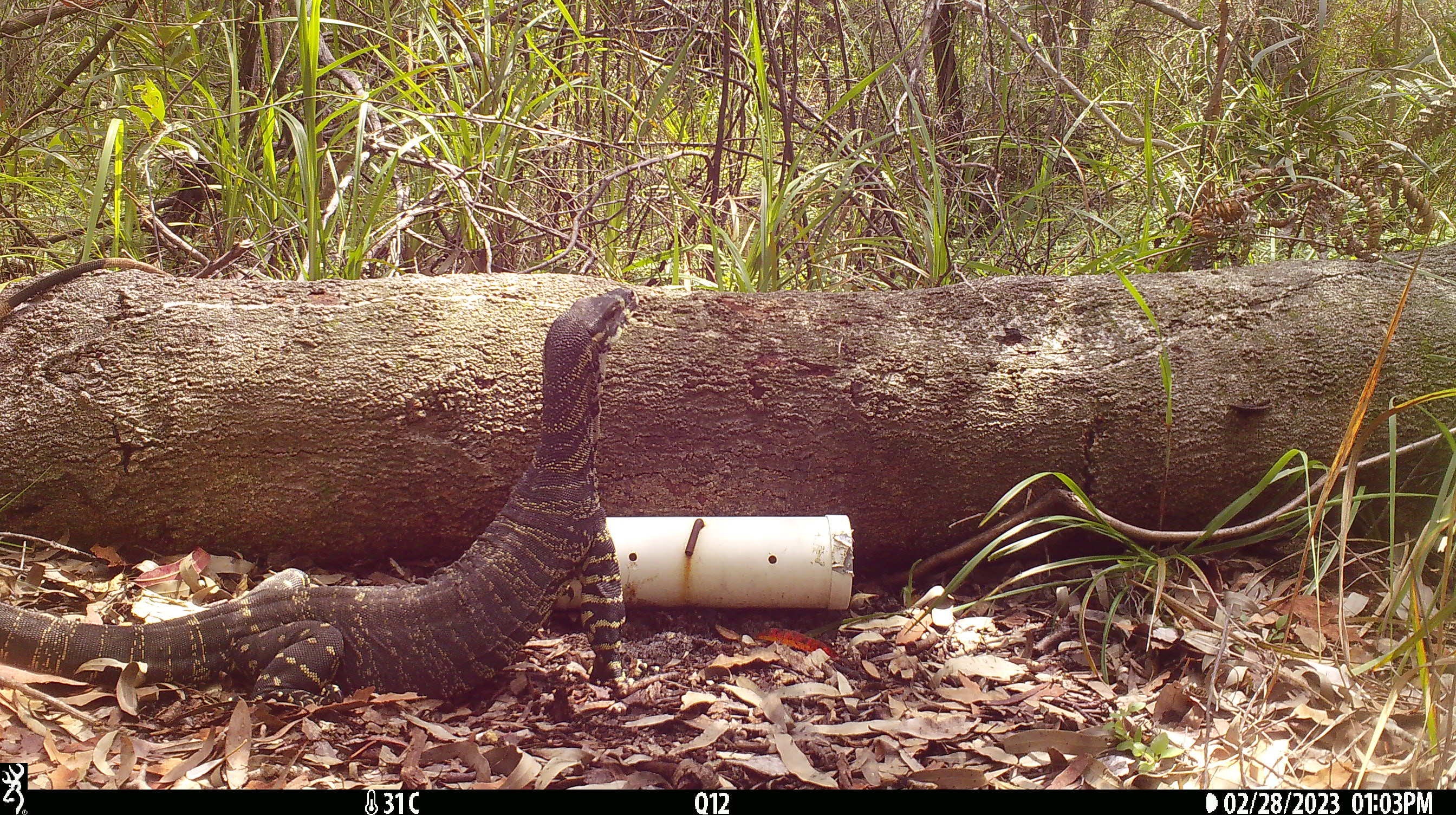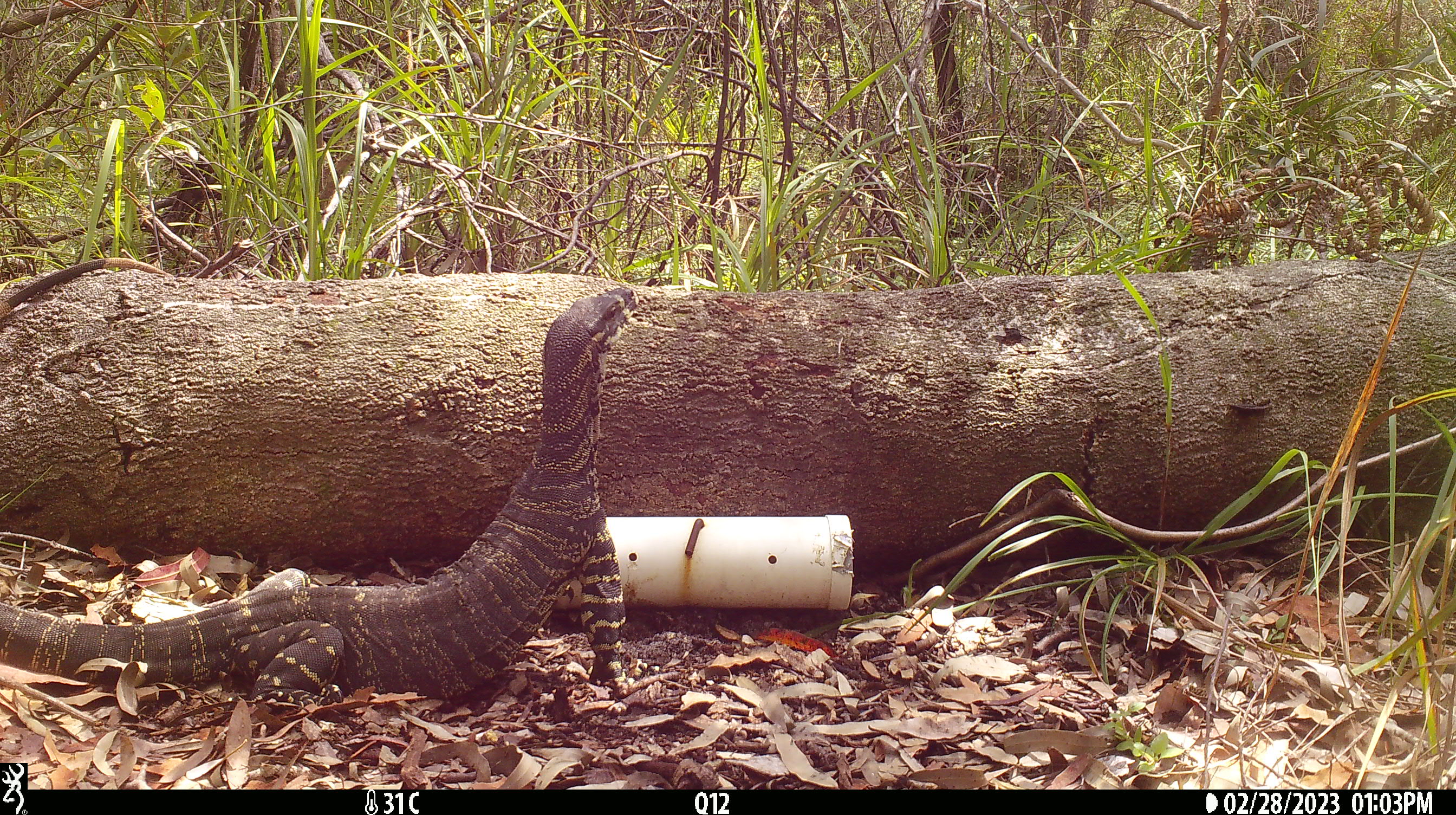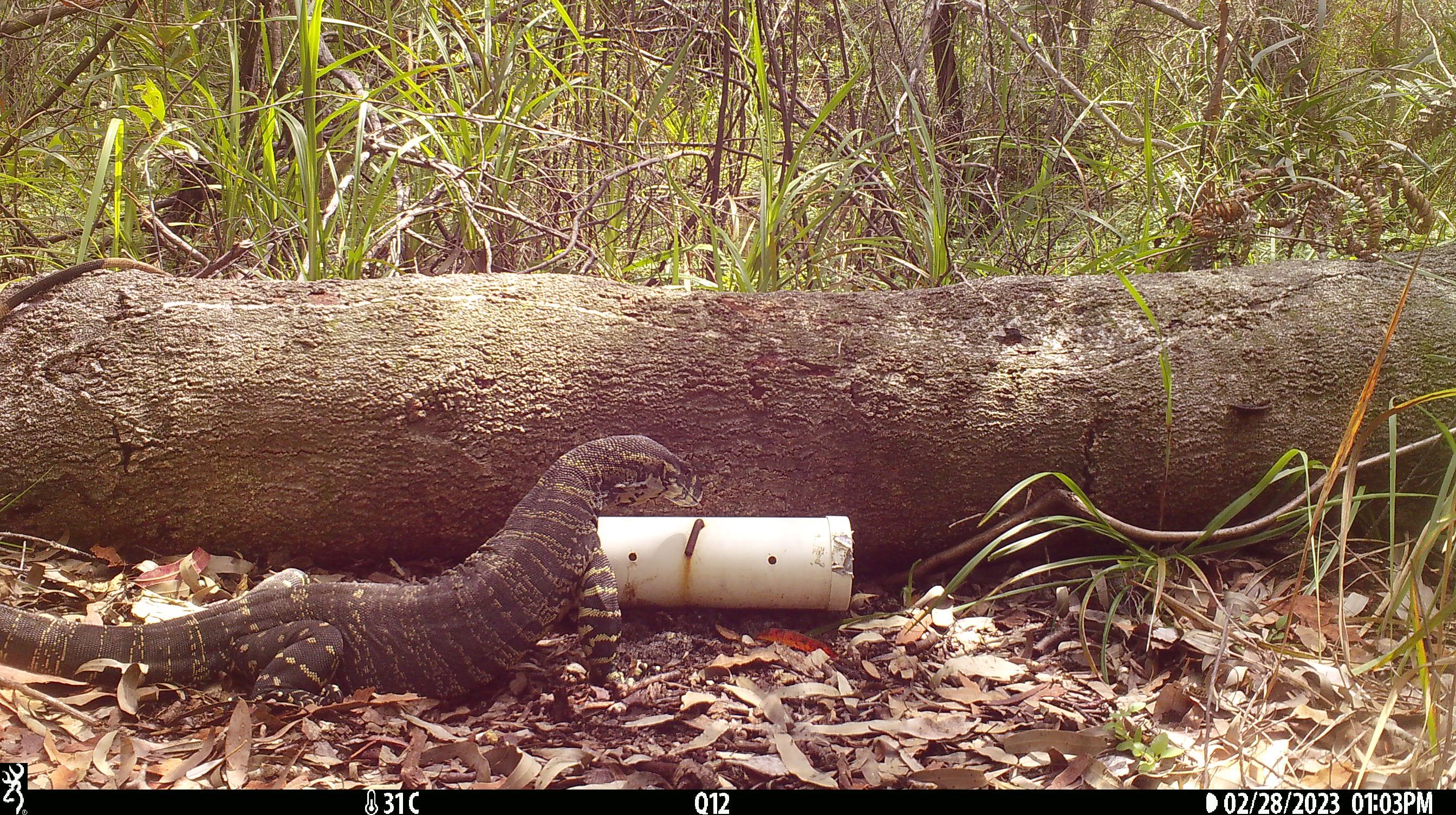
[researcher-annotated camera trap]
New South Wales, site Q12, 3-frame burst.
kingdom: Animalia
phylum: Chordata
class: Reptilia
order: Squamata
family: Varanidae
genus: Varanus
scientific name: Varanus varius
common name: lace monitor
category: goanna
Goanna (lace monitor) (Varanus varius).